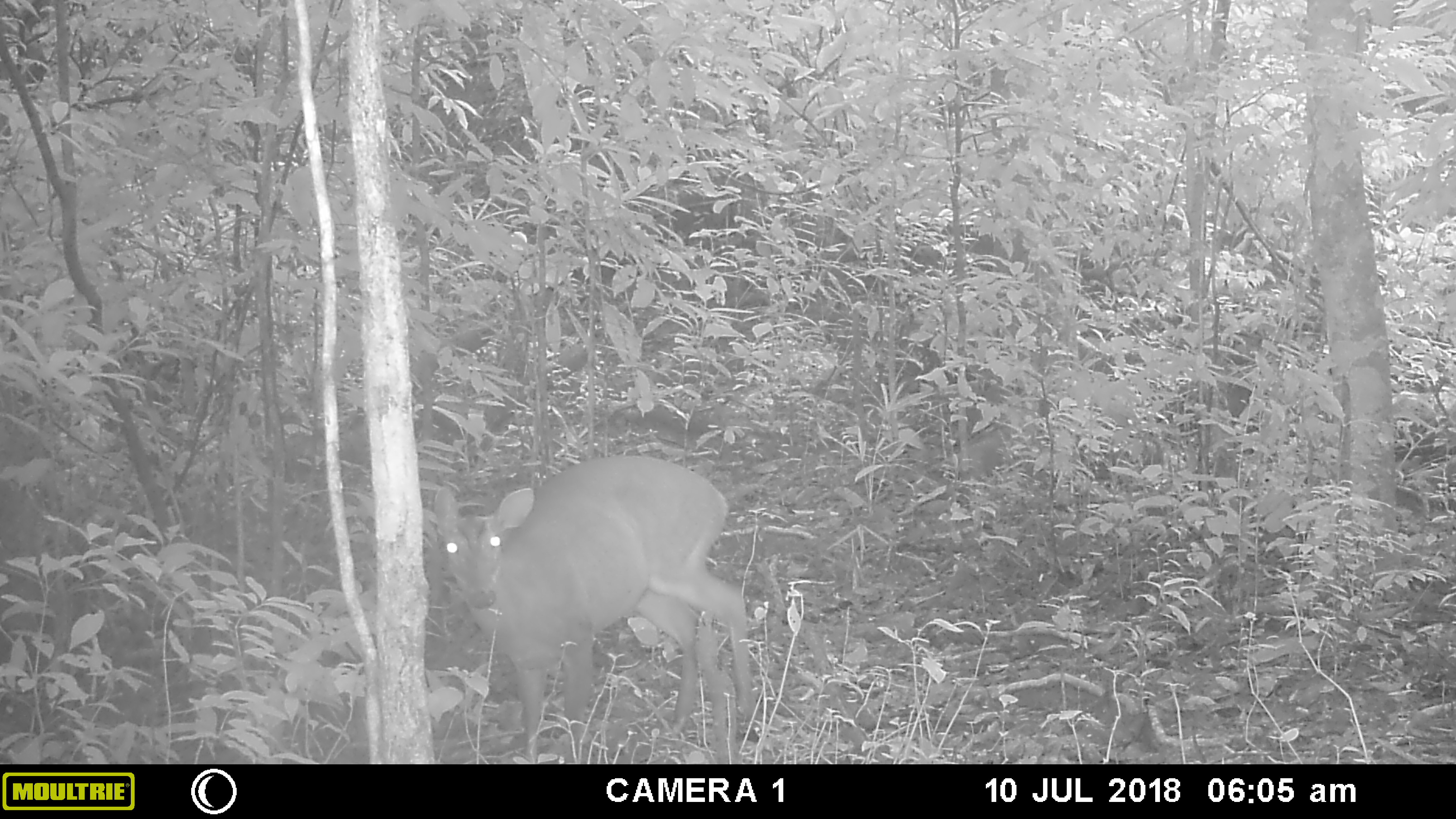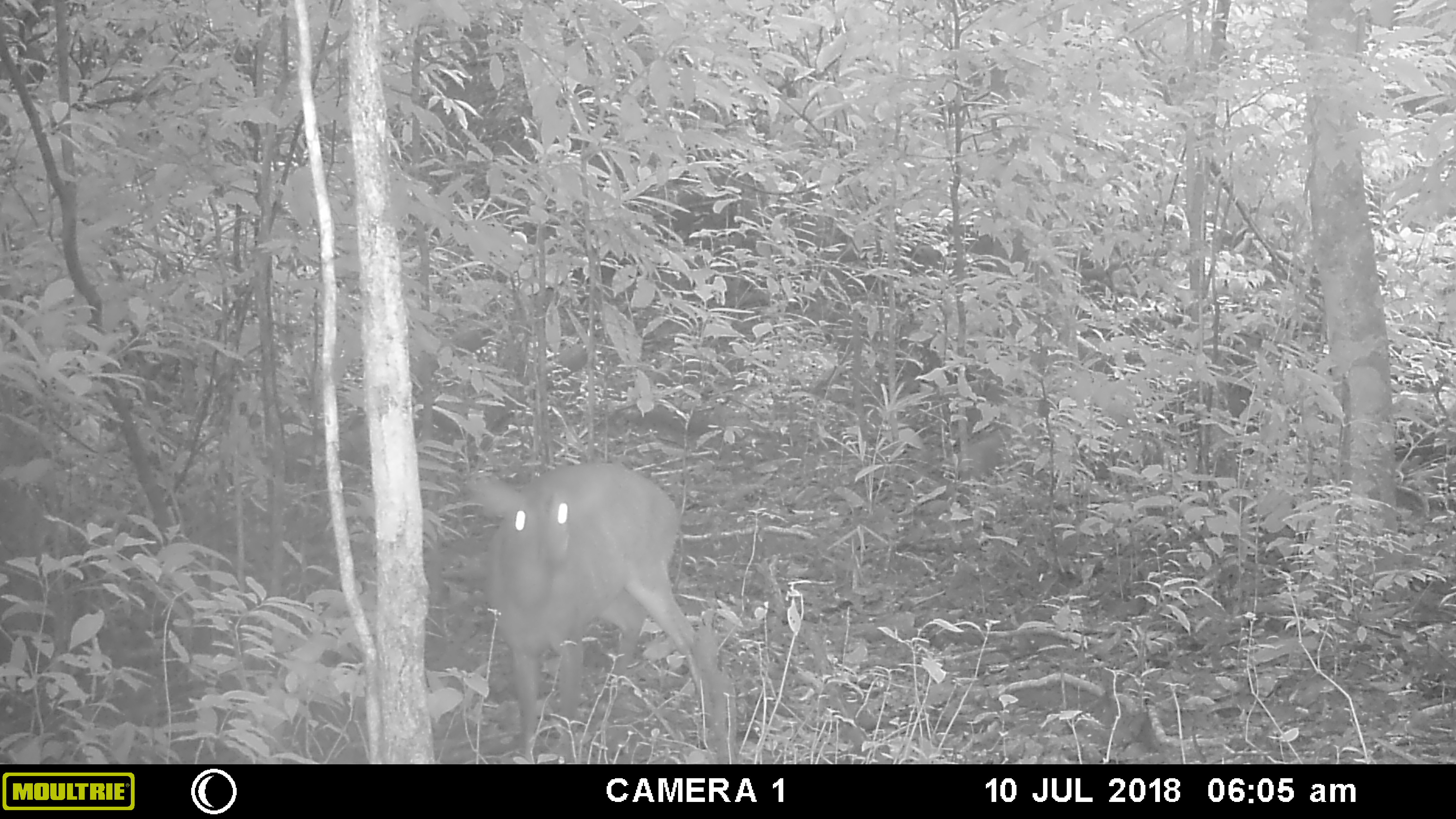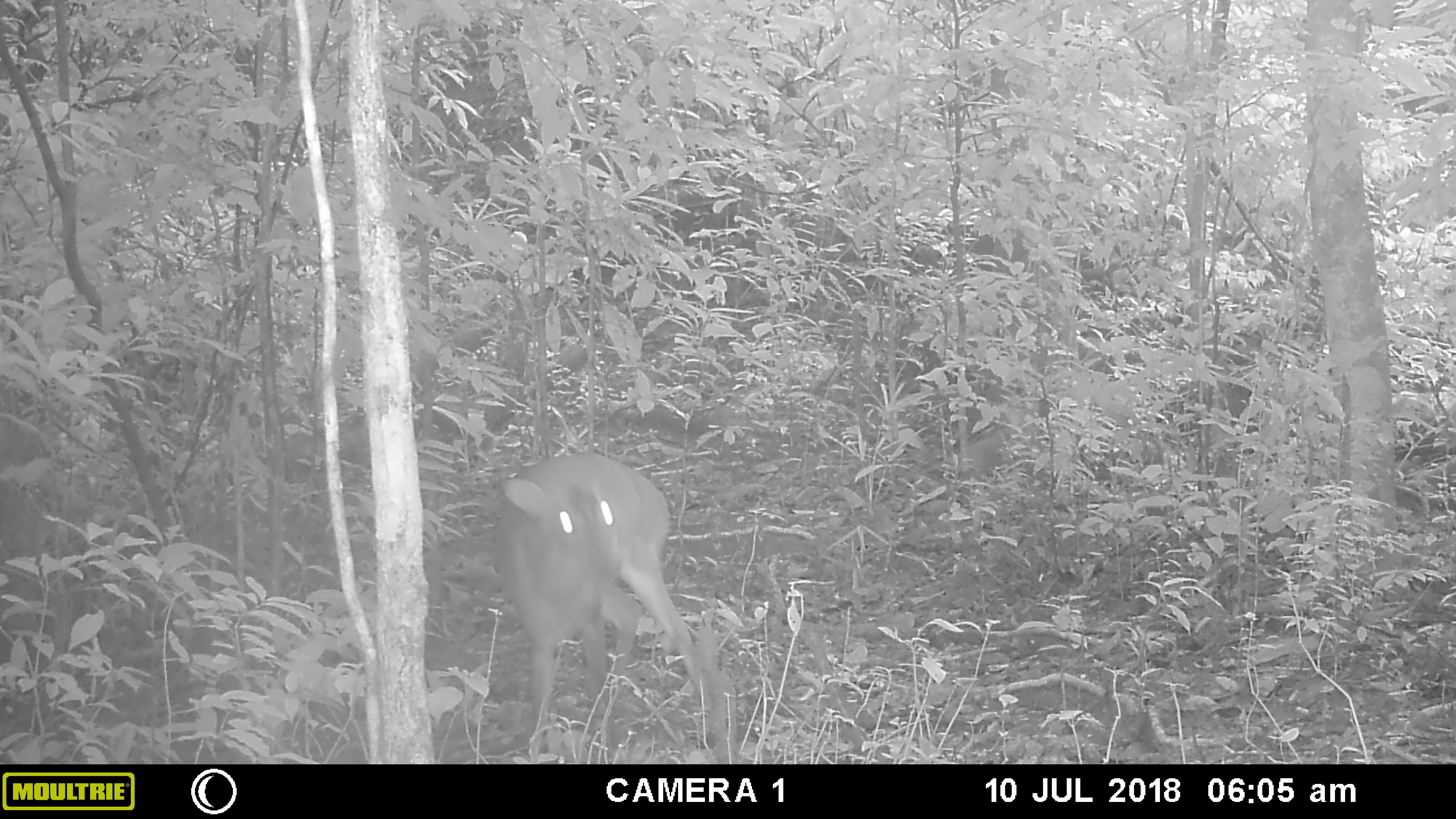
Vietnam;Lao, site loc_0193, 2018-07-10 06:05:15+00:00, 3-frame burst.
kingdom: Animalia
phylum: Chordata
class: Mammalia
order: Artiodactyla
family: Cervidae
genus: Muntiacus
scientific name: Muntiacus vuquangensis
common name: large-antlered muntjac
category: large antlered muntjac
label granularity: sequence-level